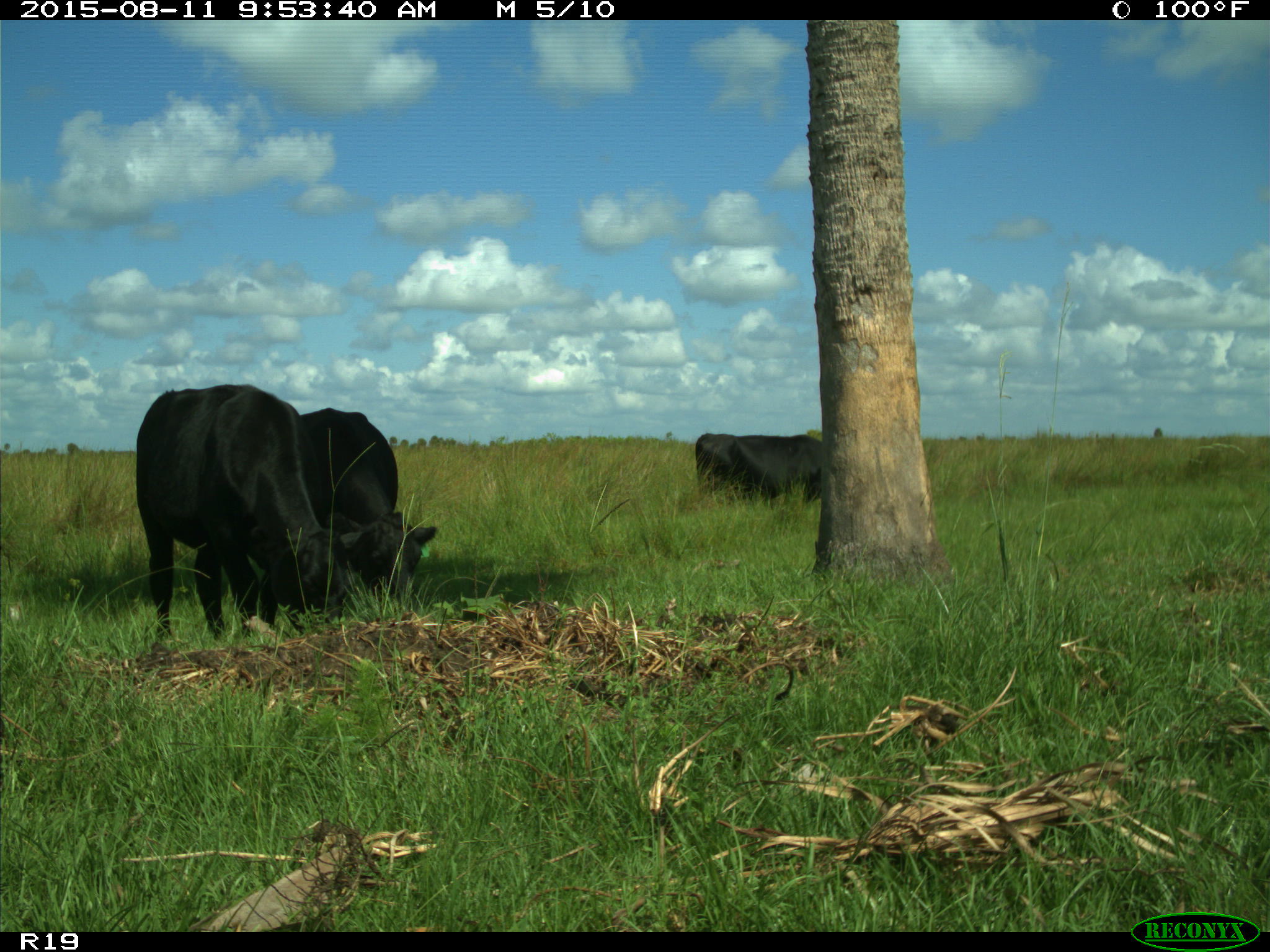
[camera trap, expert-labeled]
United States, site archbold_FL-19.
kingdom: Animalia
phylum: Chordata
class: Mammalia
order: Artiodactyla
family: Bovidae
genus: Bos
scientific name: Bos taurus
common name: domestic cow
Bos taurus (domestic cow).